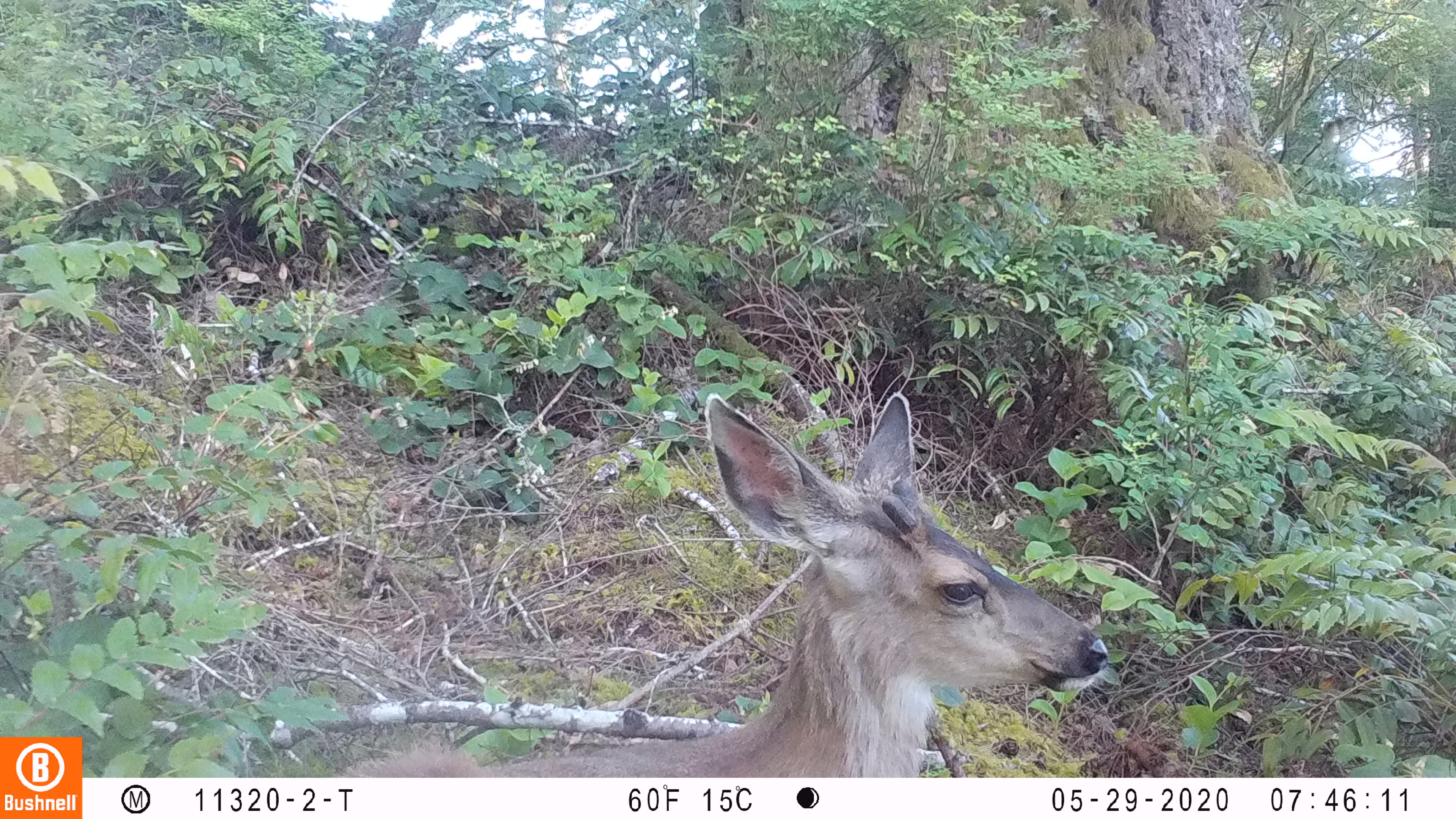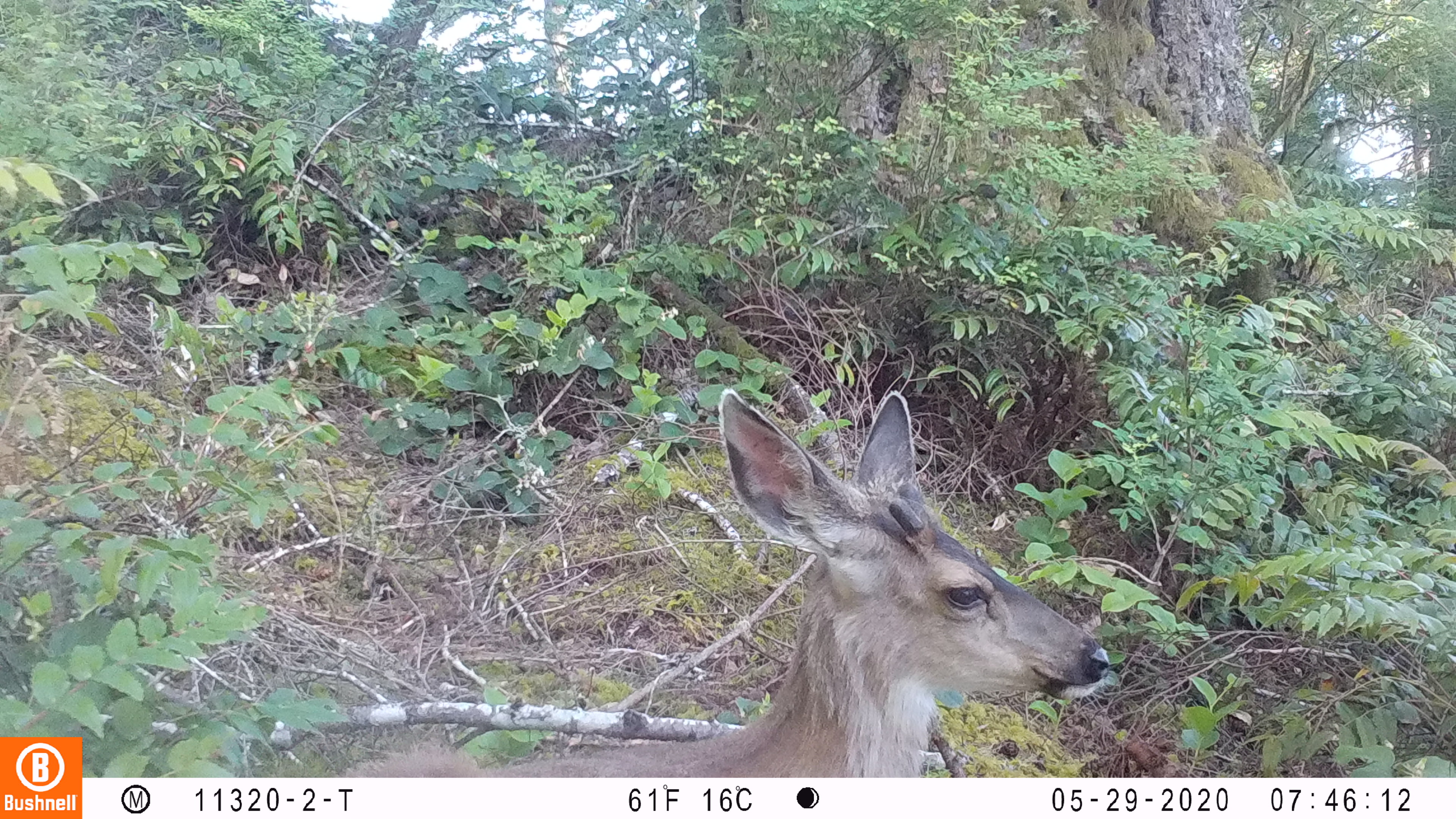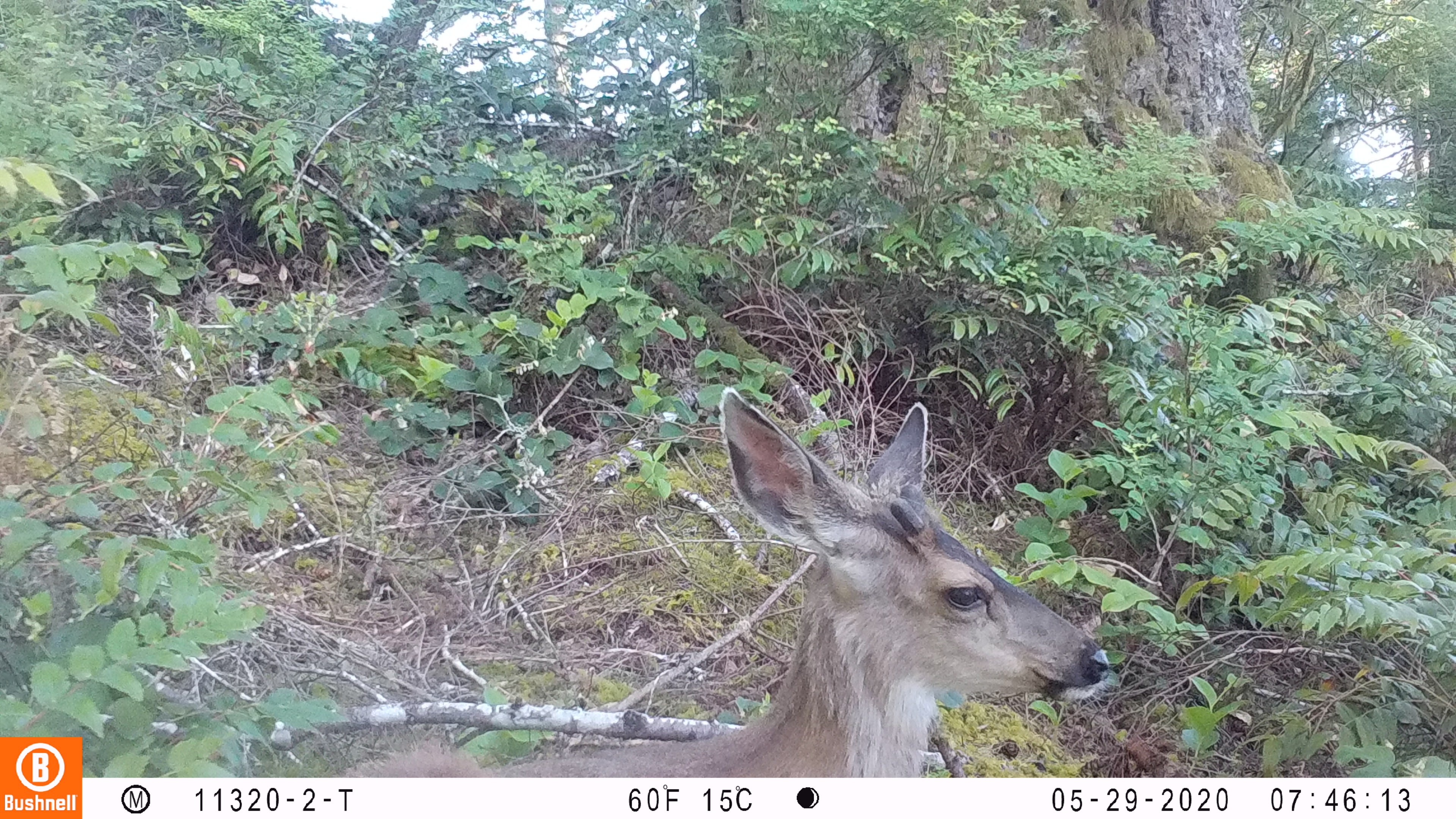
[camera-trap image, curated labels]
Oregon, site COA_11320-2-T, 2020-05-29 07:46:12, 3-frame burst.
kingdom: Animalia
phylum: Chordata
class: Mammalia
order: Artiodactyla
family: Cervidae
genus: Odocoileus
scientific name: Odocoileus hemionus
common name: black-tailed deer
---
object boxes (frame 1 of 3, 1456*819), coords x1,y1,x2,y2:
black-tailed deer: 317,383,1125,774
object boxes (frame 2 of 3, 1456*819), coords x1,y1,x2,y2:
black-tailed deer: 351,382,1121,770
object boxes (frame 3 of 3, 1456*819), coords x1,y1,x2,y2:
black-tailed deer: 349,380,1119,770